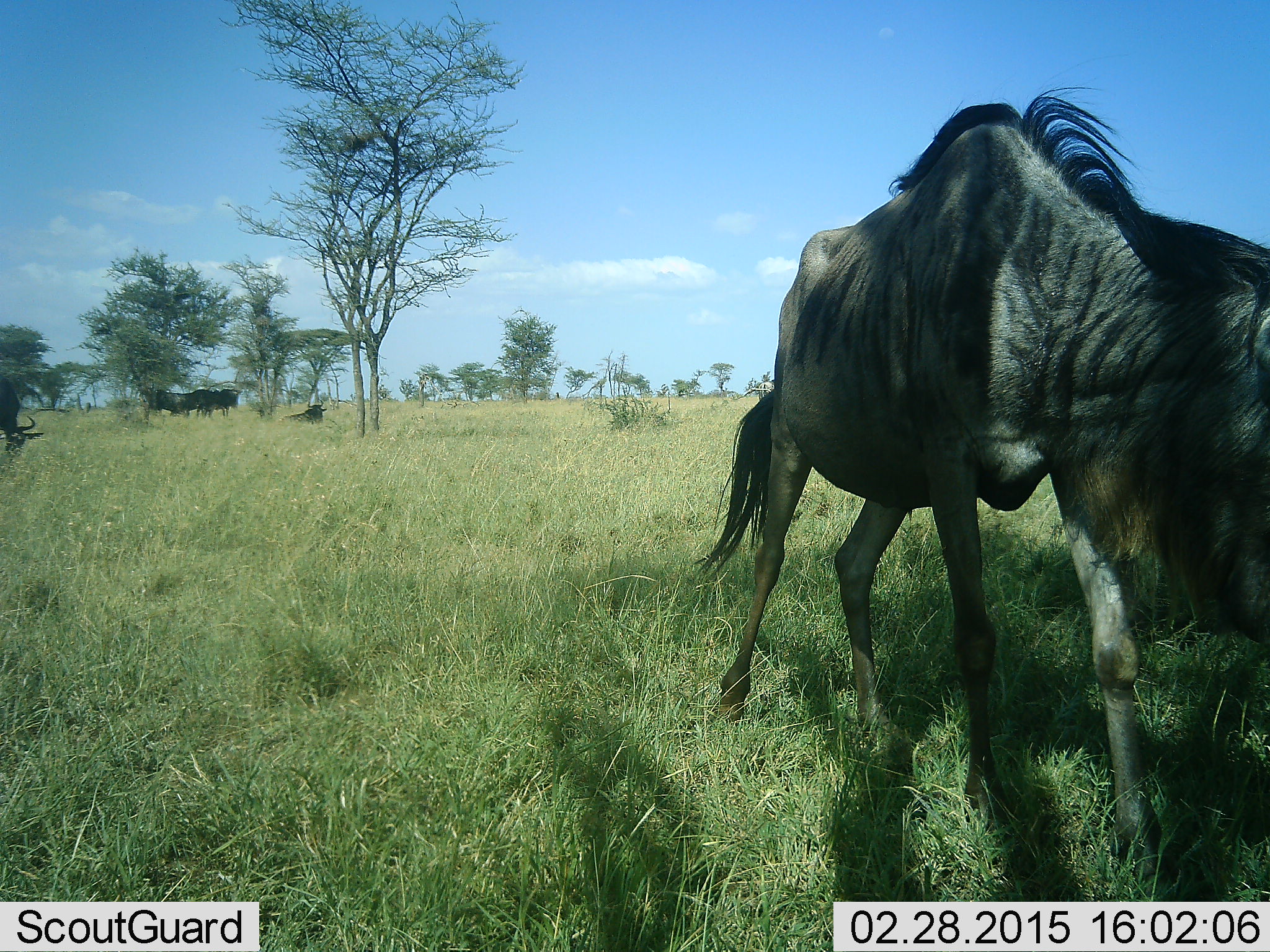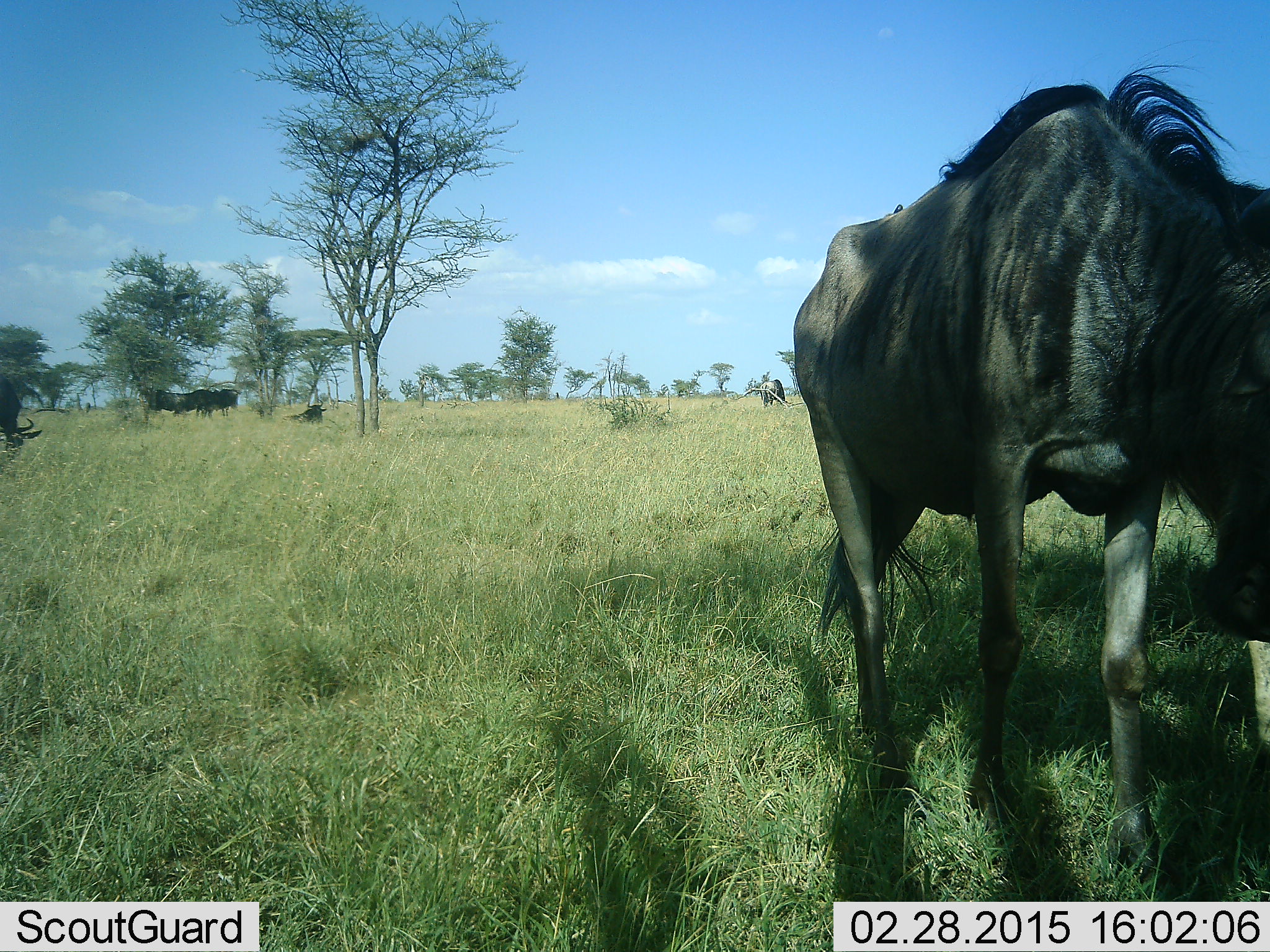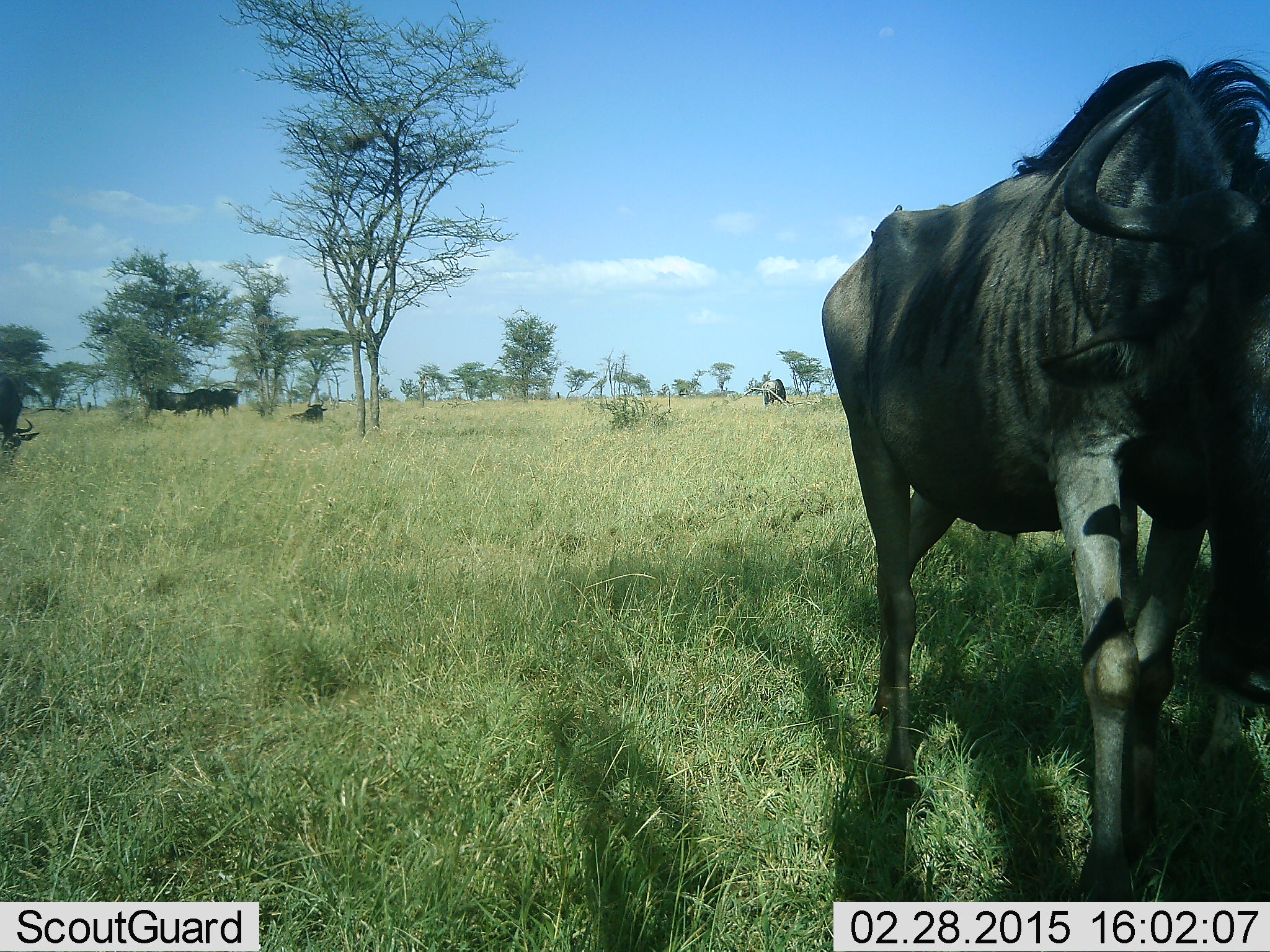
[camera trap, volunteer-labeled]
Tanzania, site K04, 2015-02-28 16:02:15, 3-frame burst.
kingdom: Animalia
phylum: Chordata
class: Mammalia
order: Artiodactyla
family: Bovidae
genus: Connochaetes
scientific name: Connochaetes taurinus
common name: blue wildebeest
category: wildebeest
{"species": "wildebeest (blue wildebeest) (Connochaetes taurinus)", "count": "6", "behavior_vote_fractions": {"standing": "60%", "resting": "30%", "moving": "70%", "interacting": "0%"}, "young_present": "0%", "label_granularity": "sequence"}